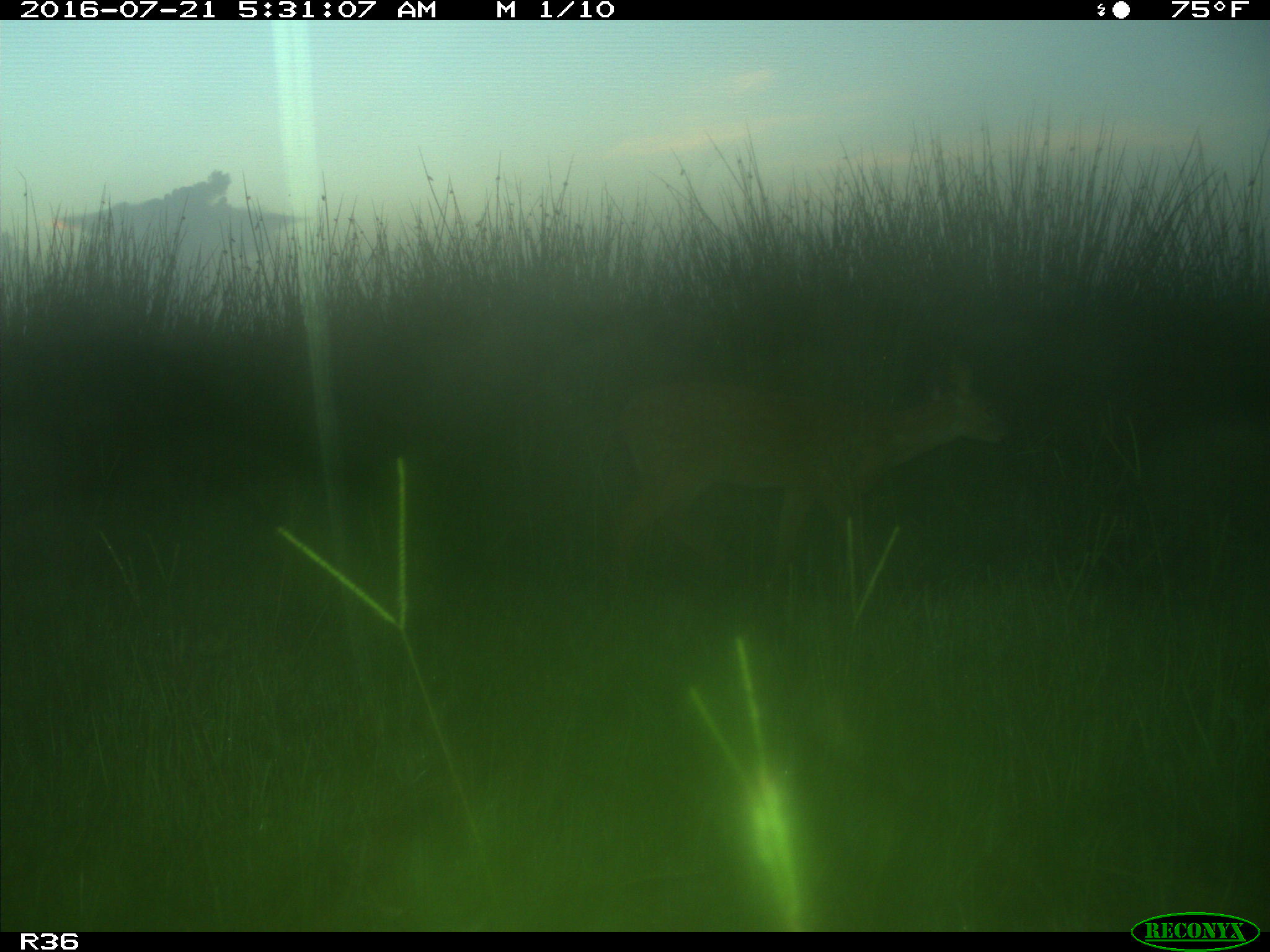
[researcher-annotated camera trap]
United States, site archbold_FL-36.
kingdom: Animalia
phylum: Chordata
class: Mammalia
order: Artiodactyla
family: Cervidae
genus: Odocoileus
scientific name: Odocoileus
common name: deer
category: unidentified deer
Unidentified deer (deer) (Odocoileus).